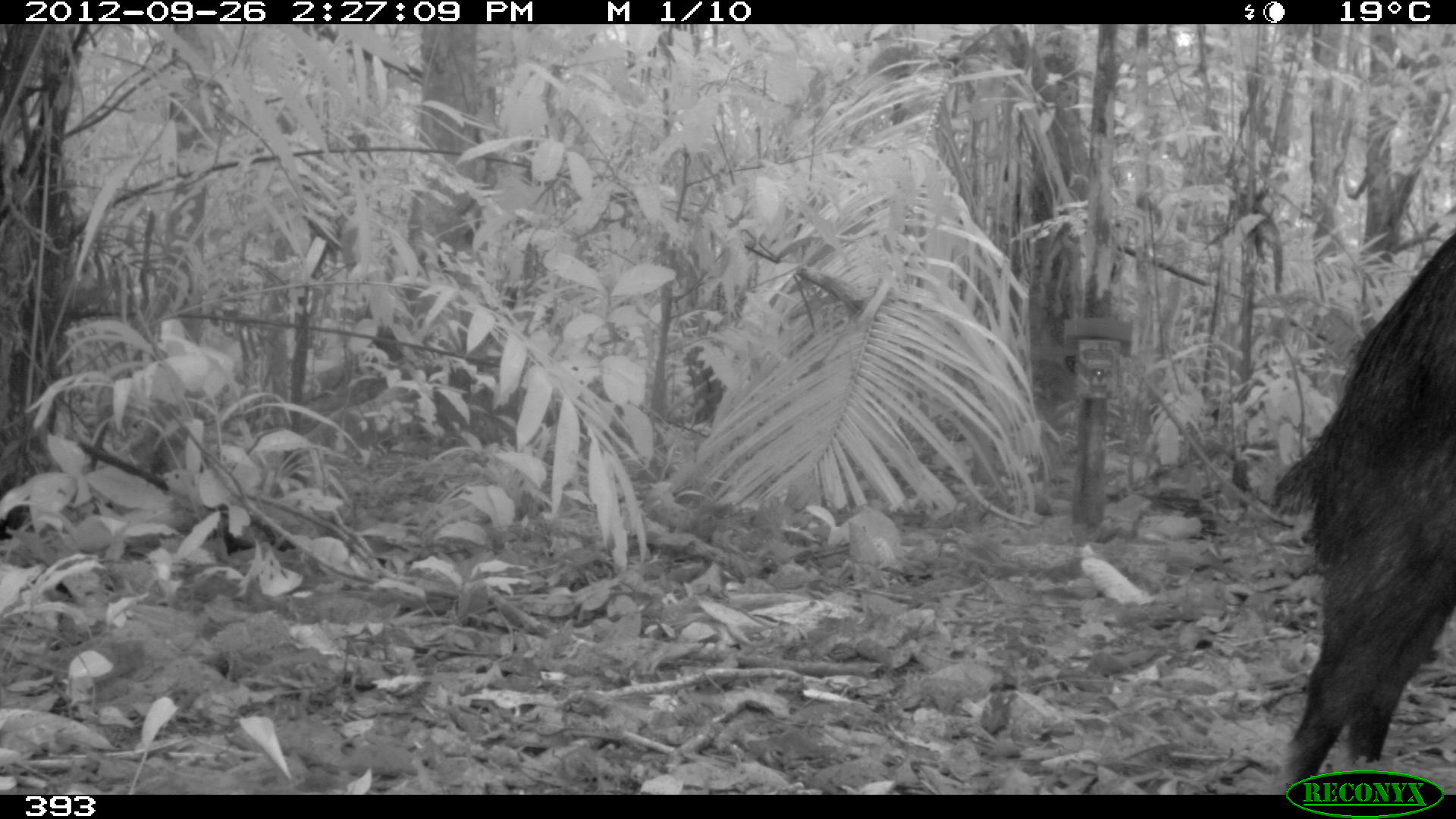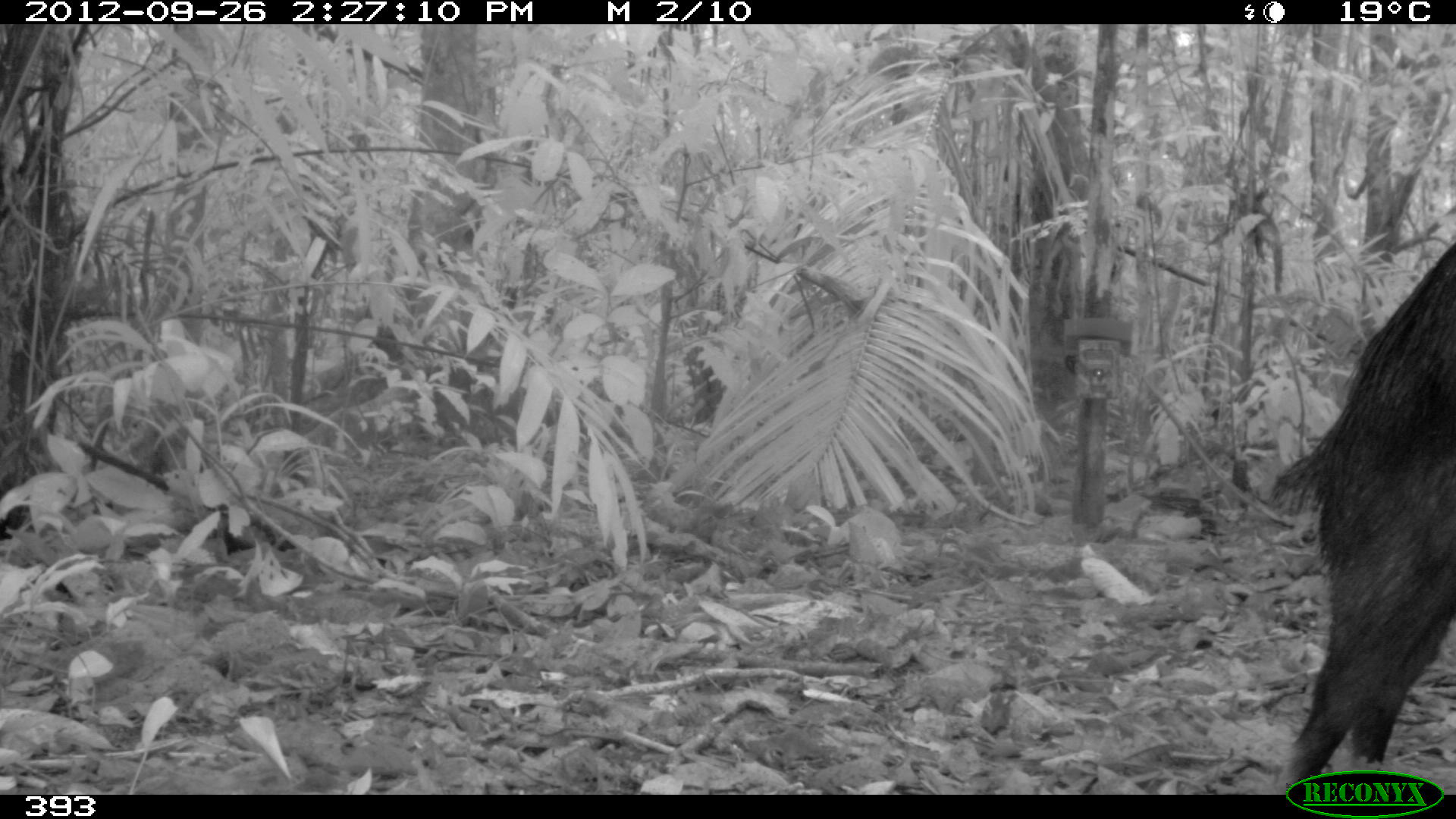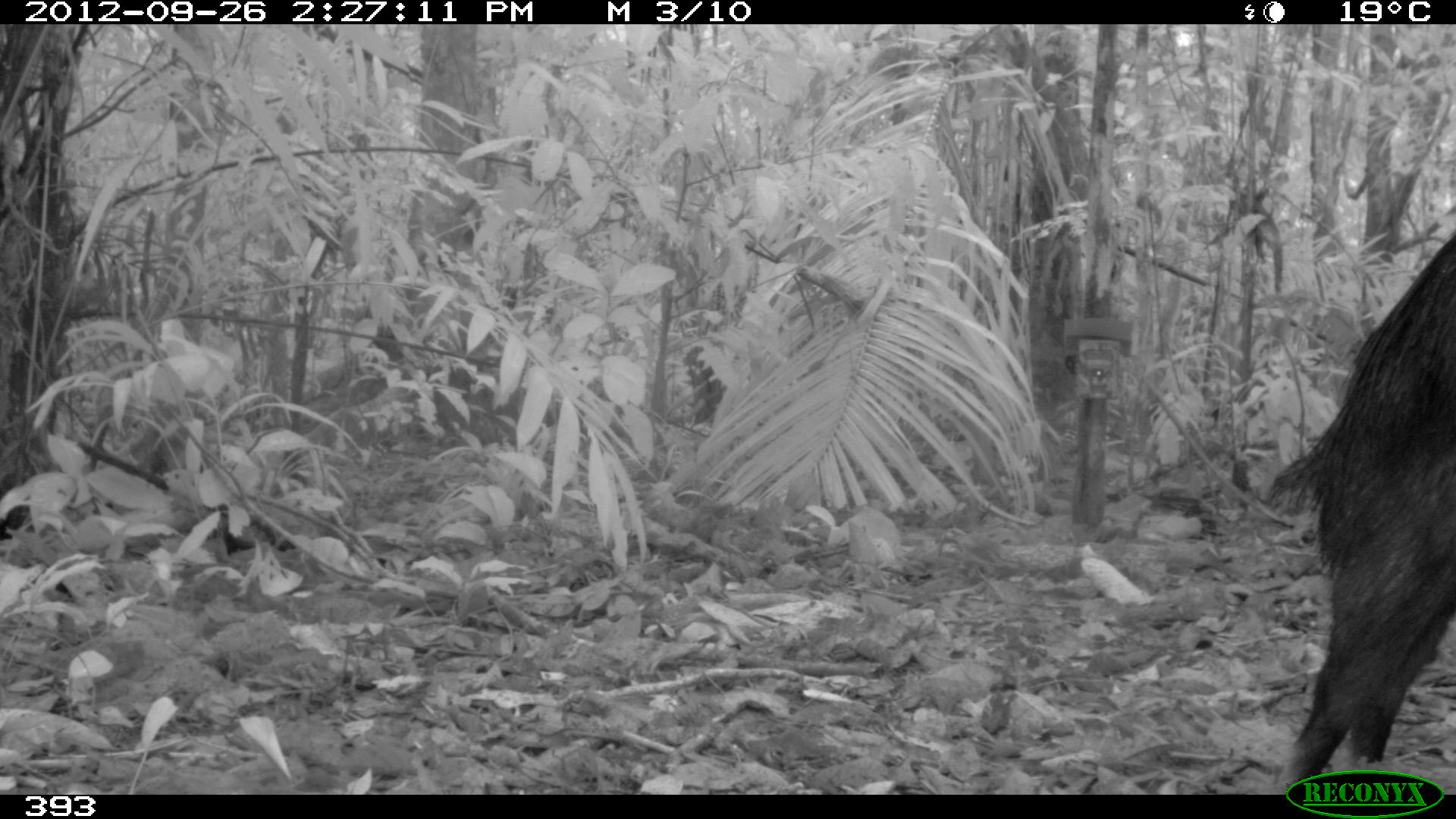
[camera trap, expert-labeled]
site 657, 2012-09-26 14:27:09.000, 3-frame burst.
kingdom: Animalia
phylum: Chordata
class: Mammalia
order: Artiodactyla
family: Tayassuidae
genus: Tayassu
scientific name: Tayassu pecari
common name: white-lipped peccary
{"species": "Tayassu pecari (white-lipped peccary)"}